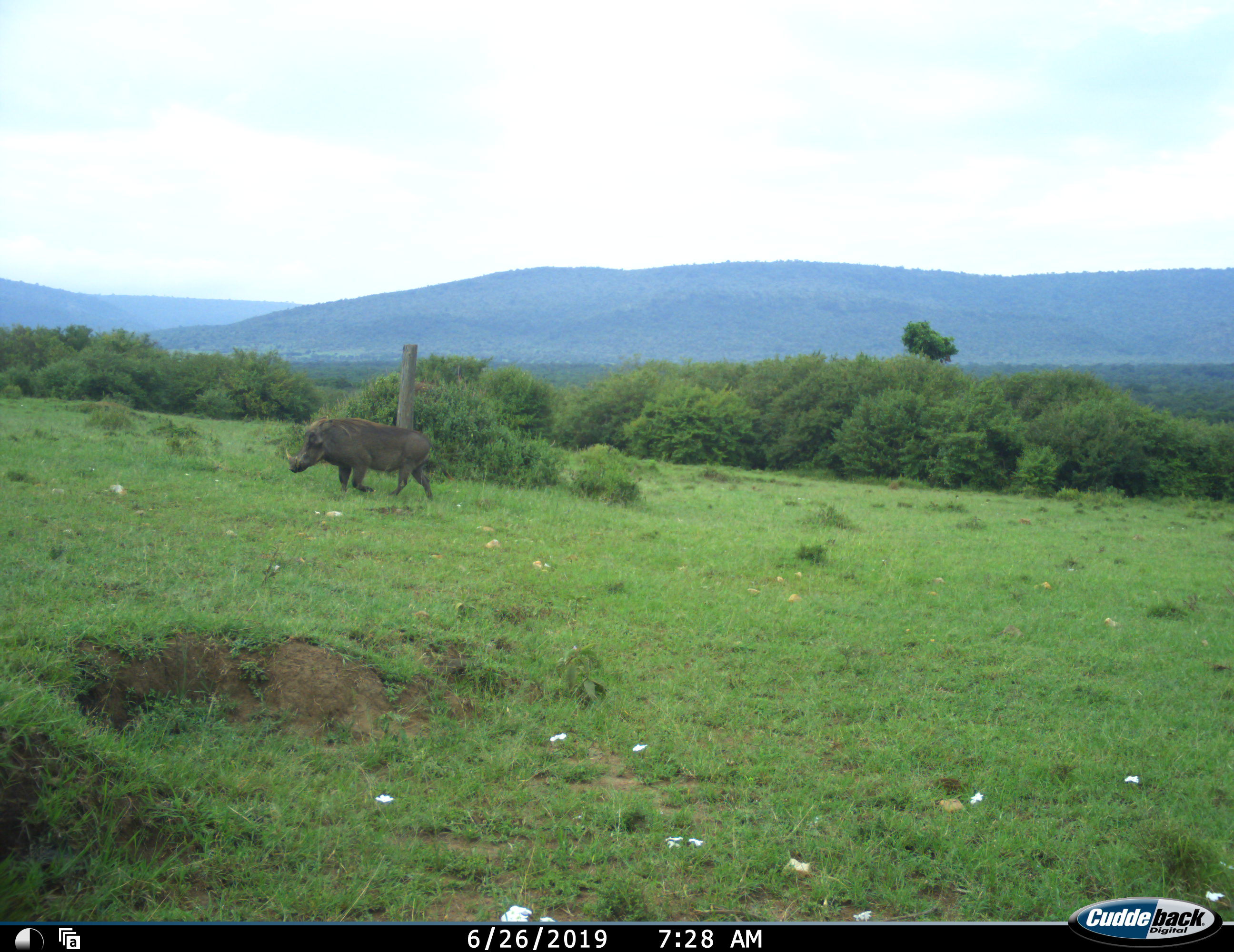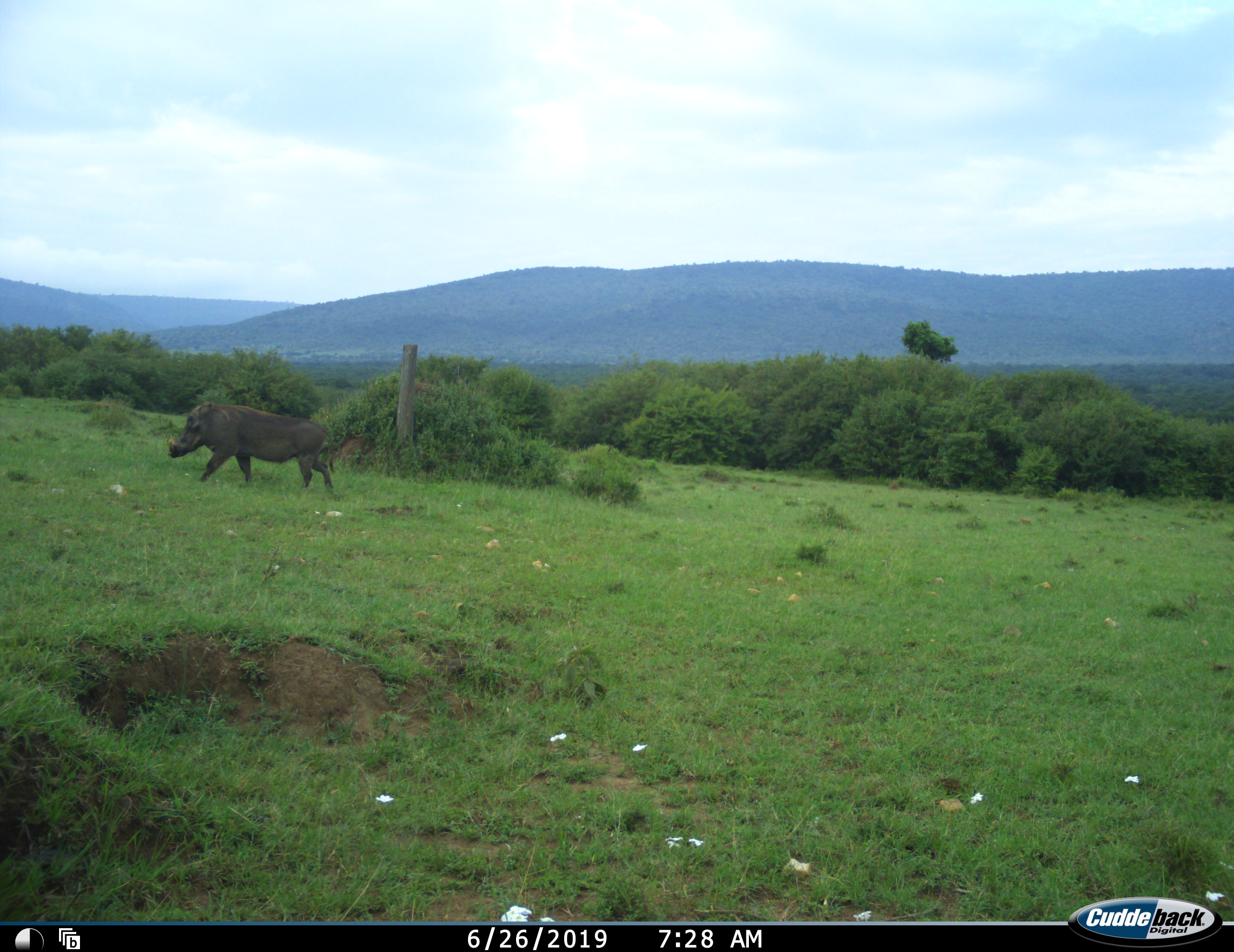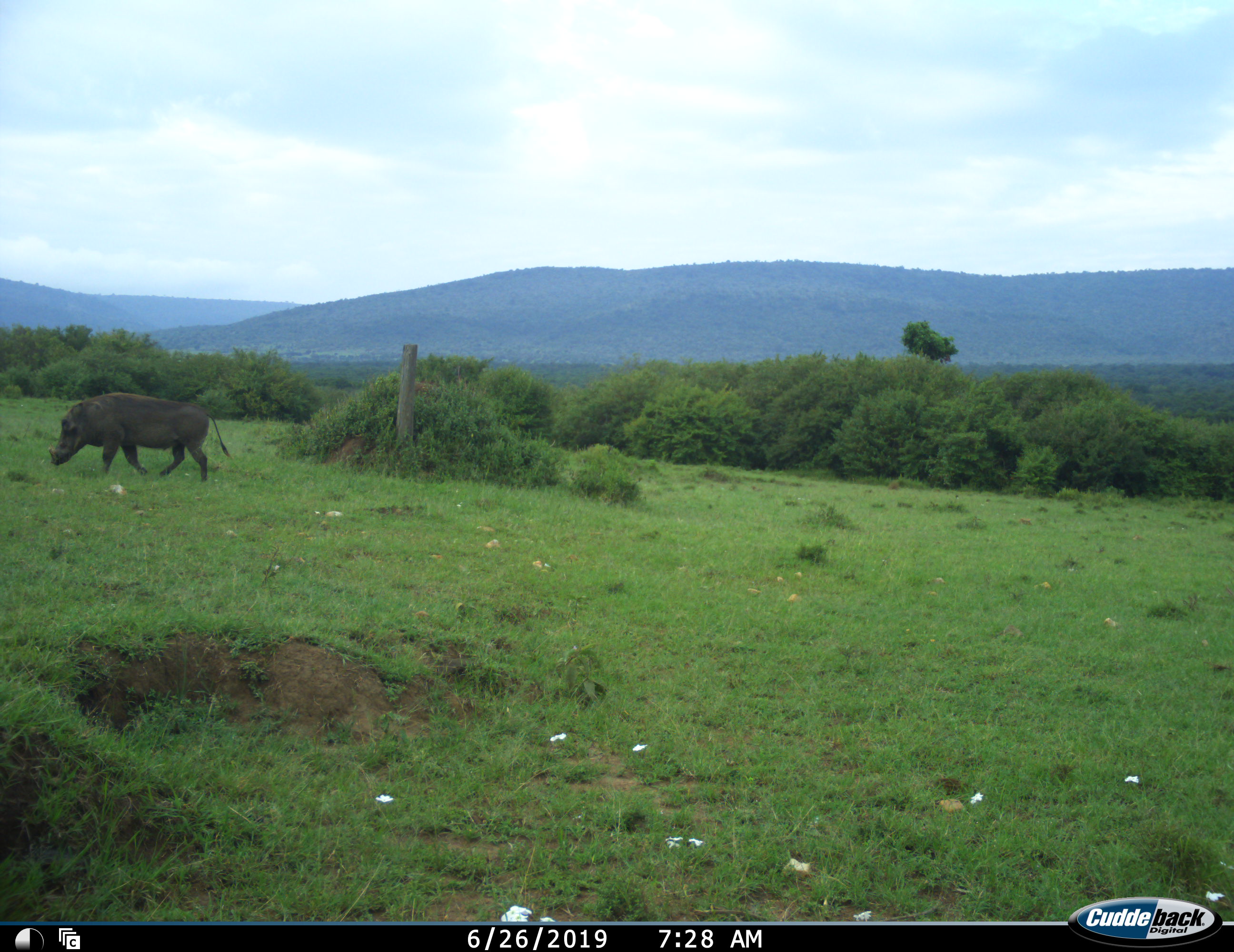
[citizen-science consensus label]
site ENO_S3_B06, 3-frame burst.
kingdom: Animalia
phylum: Chordata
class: Mammalia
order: Artiodactyla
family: Suidae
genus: Phacochoerus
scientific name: Phacochoerus africanus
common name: warthog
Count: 1.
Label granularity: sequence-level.